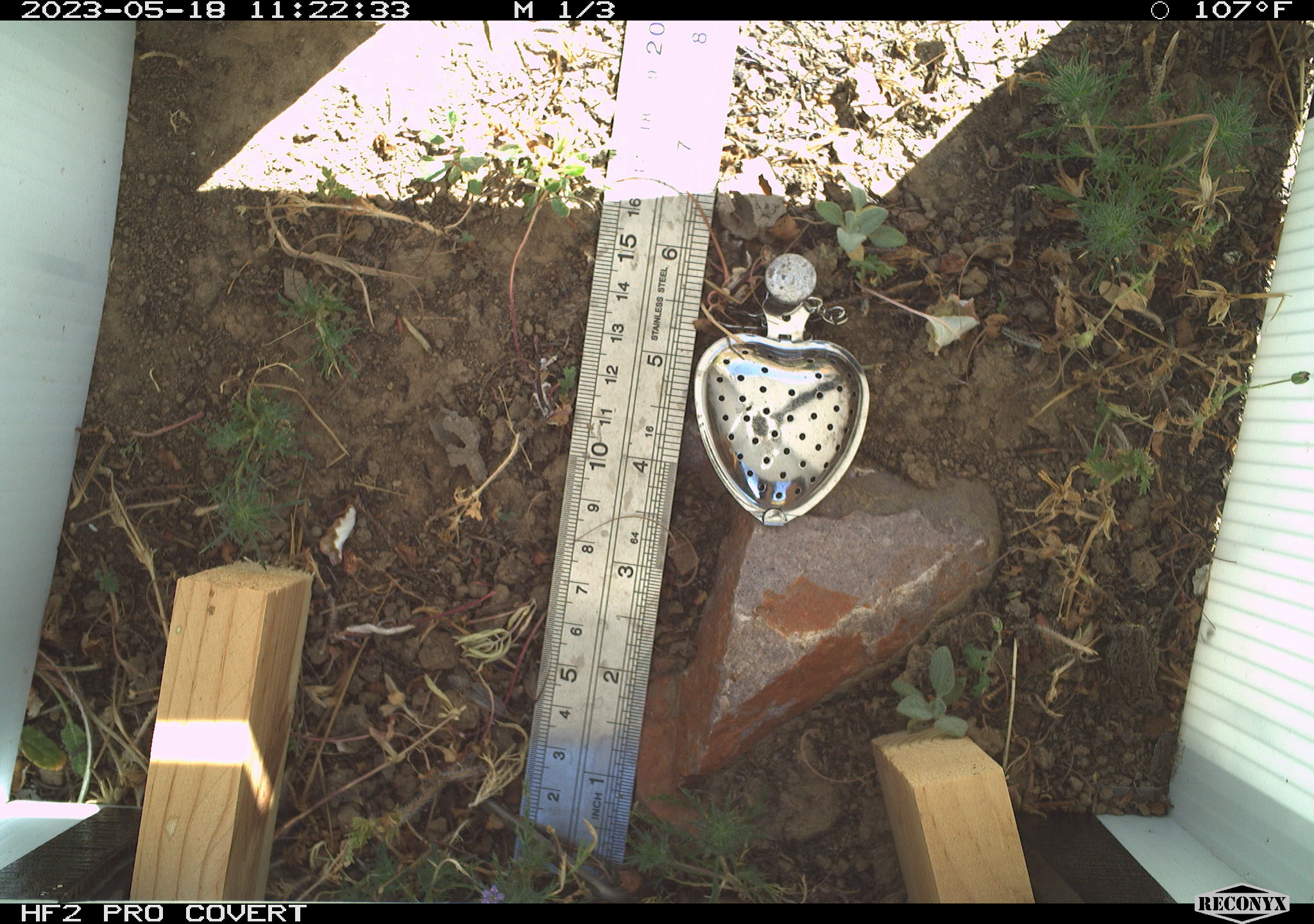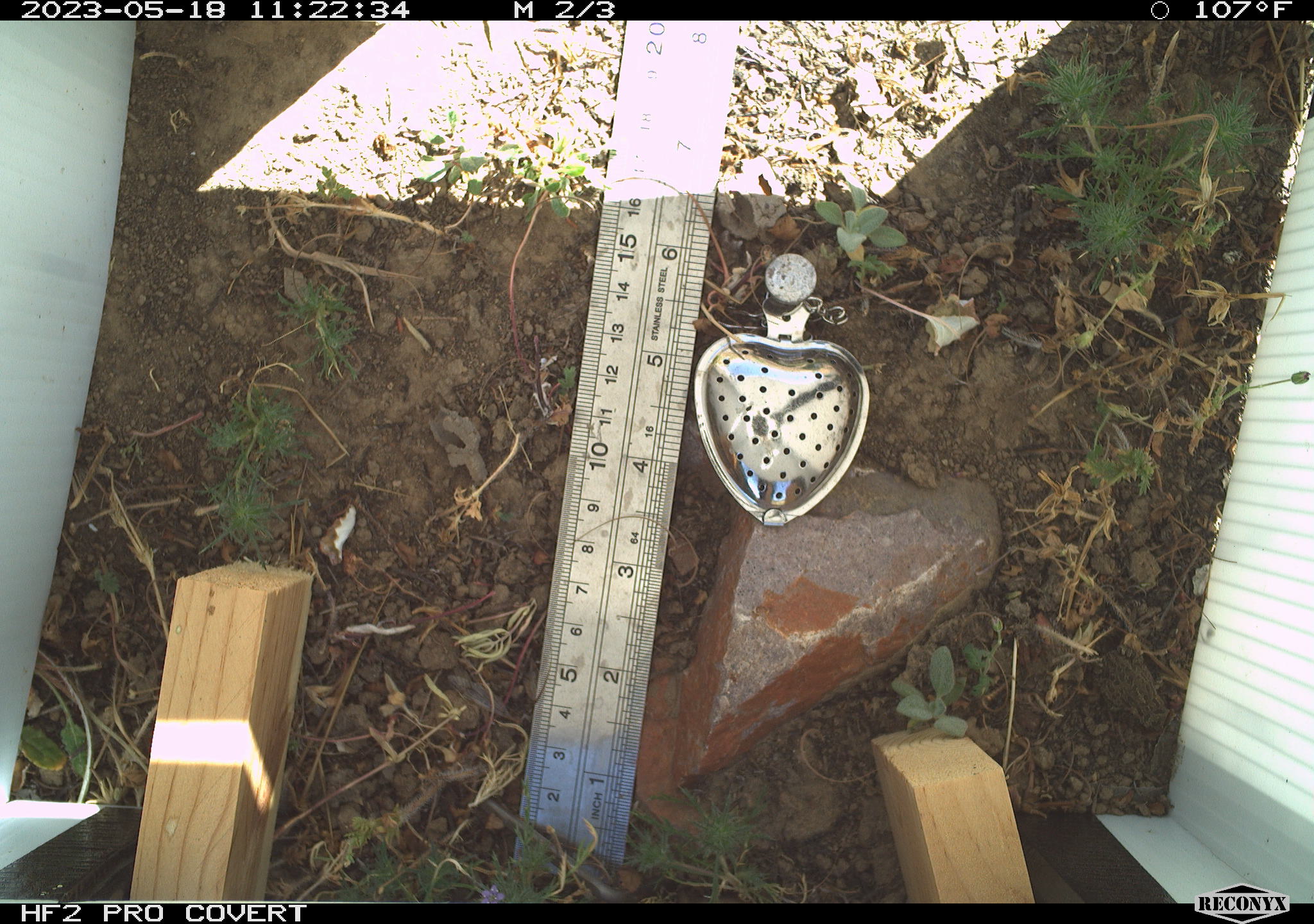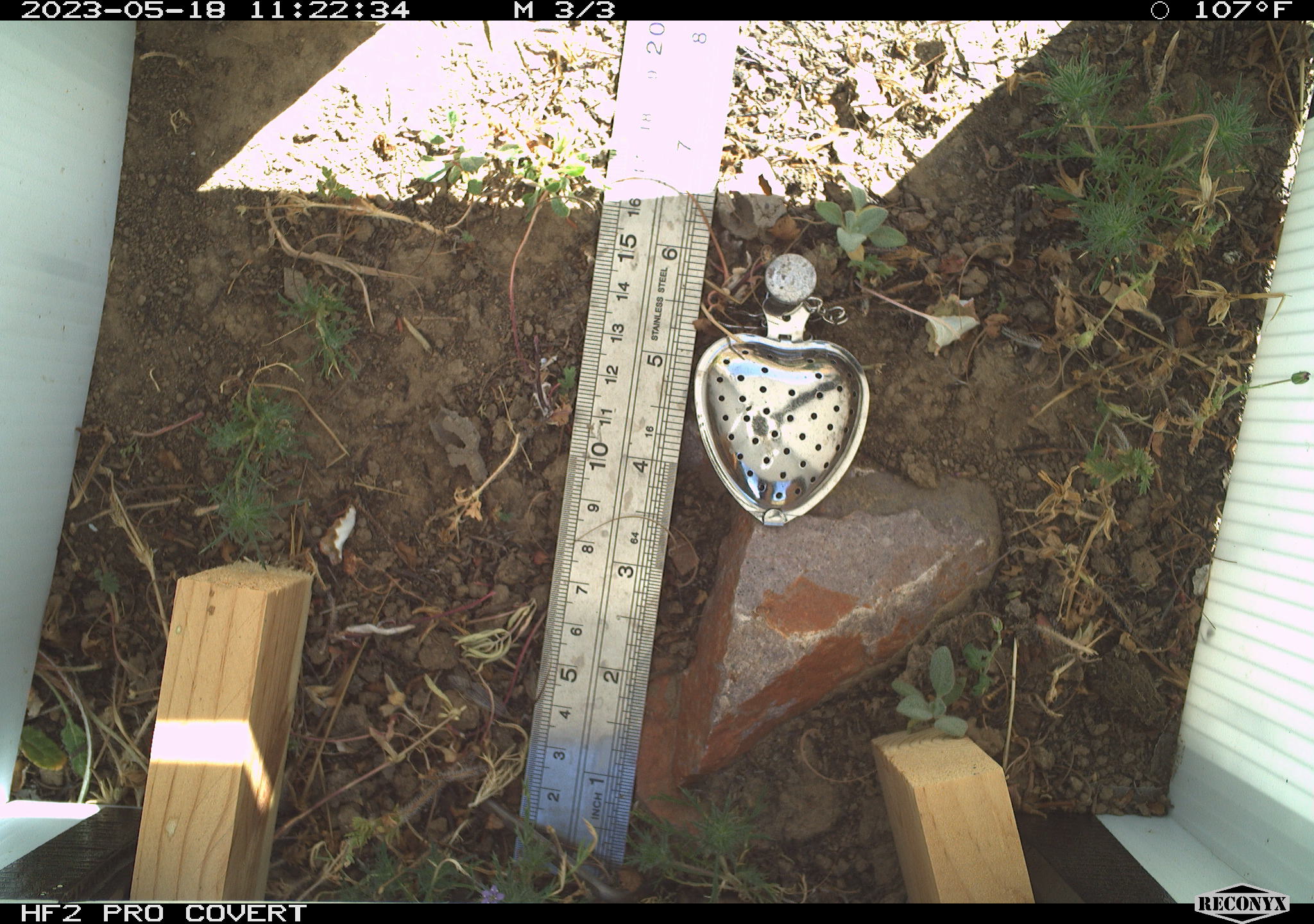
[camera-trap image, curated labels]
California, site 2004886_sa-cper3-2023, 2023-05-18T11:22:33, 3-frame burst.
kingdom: Animalia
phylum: Chordata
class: Amphibia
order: Anura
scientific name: Anura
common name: frogs